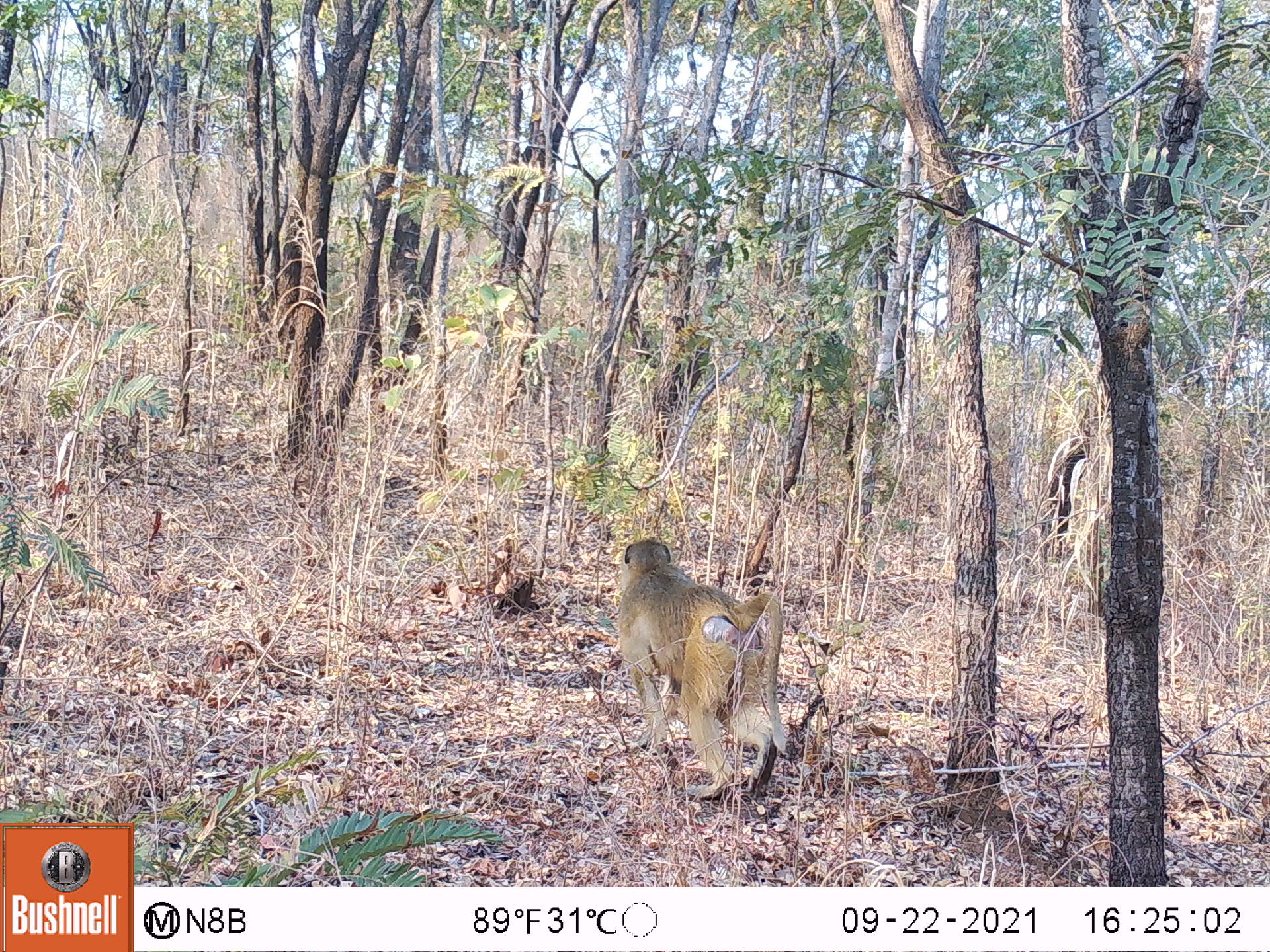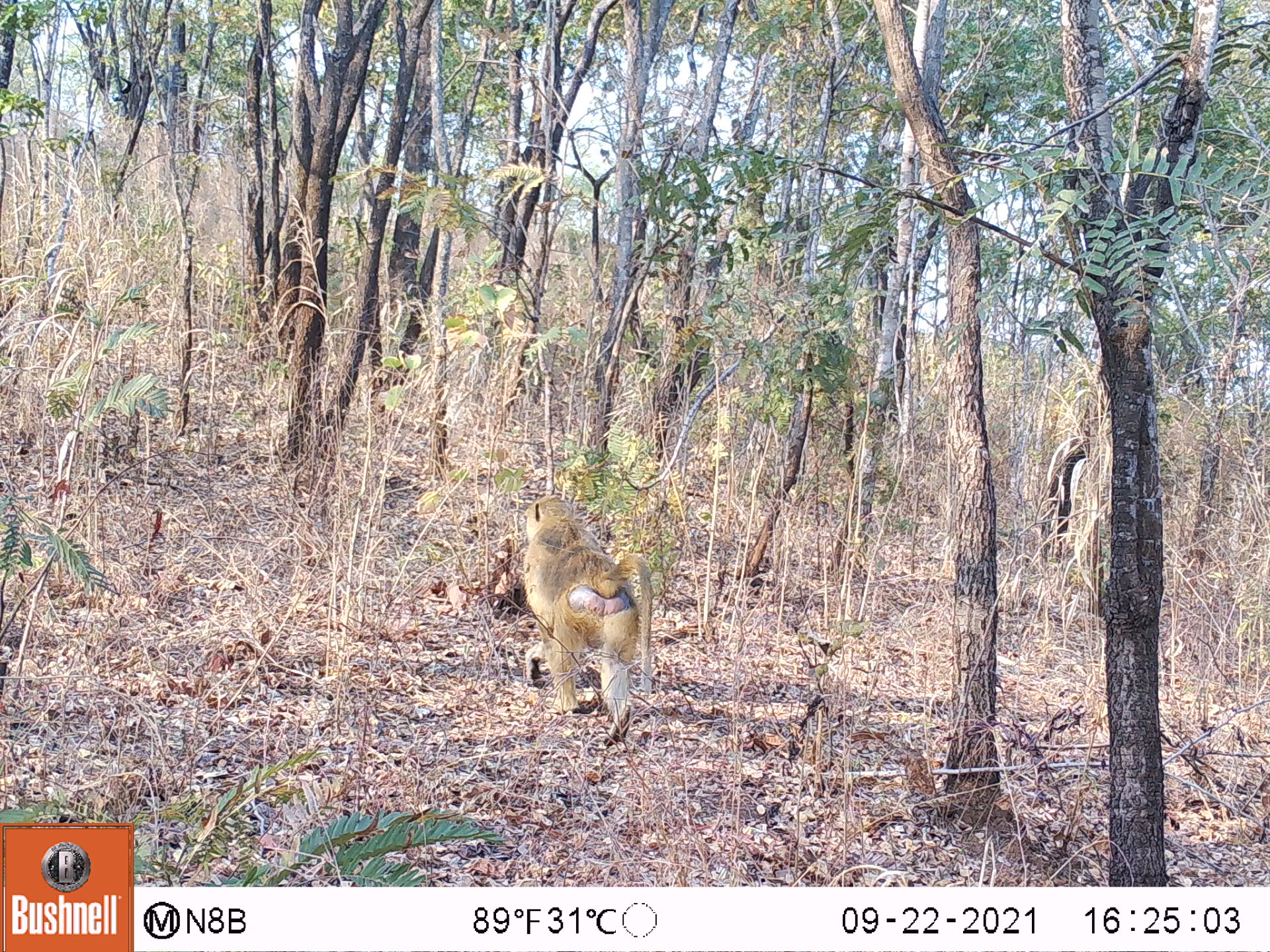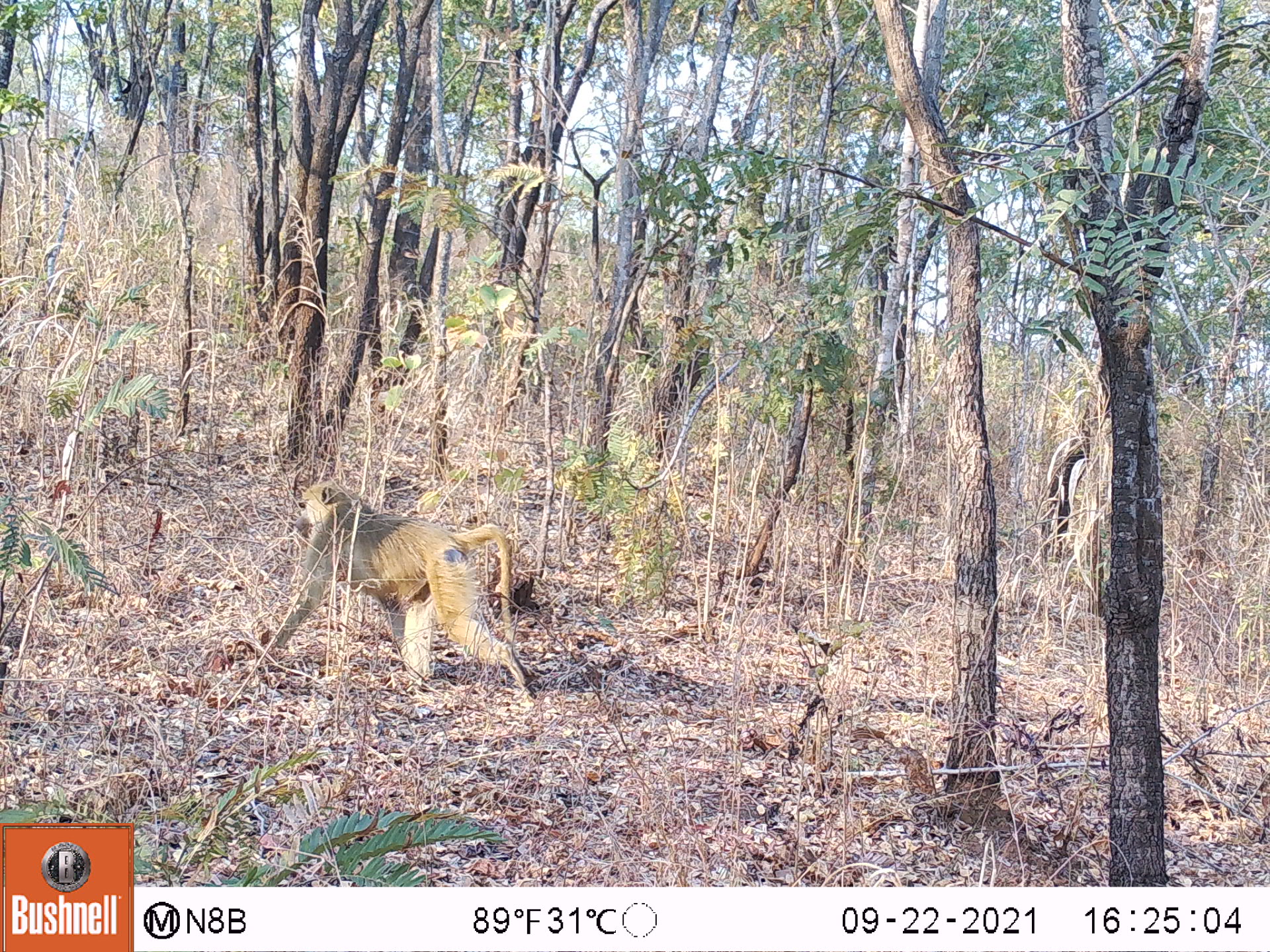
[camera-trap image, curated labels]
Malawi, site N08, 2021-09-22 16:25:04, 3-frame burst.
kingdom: Animalia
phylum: Chordata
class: Mammalia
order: Primates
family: Cercopithecidae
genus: Papio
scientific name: Papio cynocephalus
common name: yellow baboon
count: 1